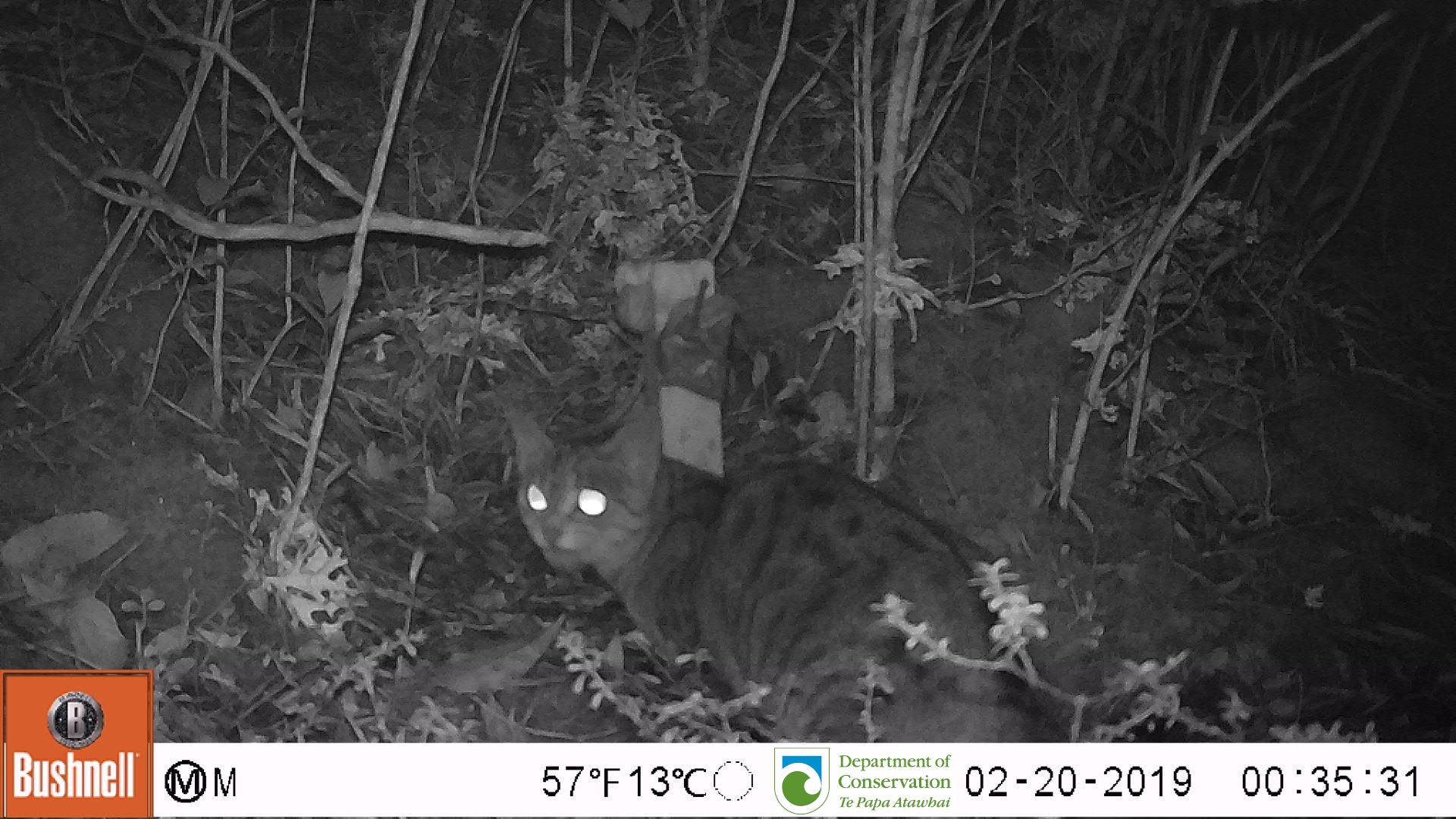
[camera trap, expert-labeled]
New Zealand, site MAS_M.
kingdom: Animalia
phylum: Chordata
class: Mammalia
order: Carnivora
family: Felidae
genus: Felis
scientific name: Felis catus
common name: domestic cat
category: cat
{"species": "cat (domestic cat) (Felis catus)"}